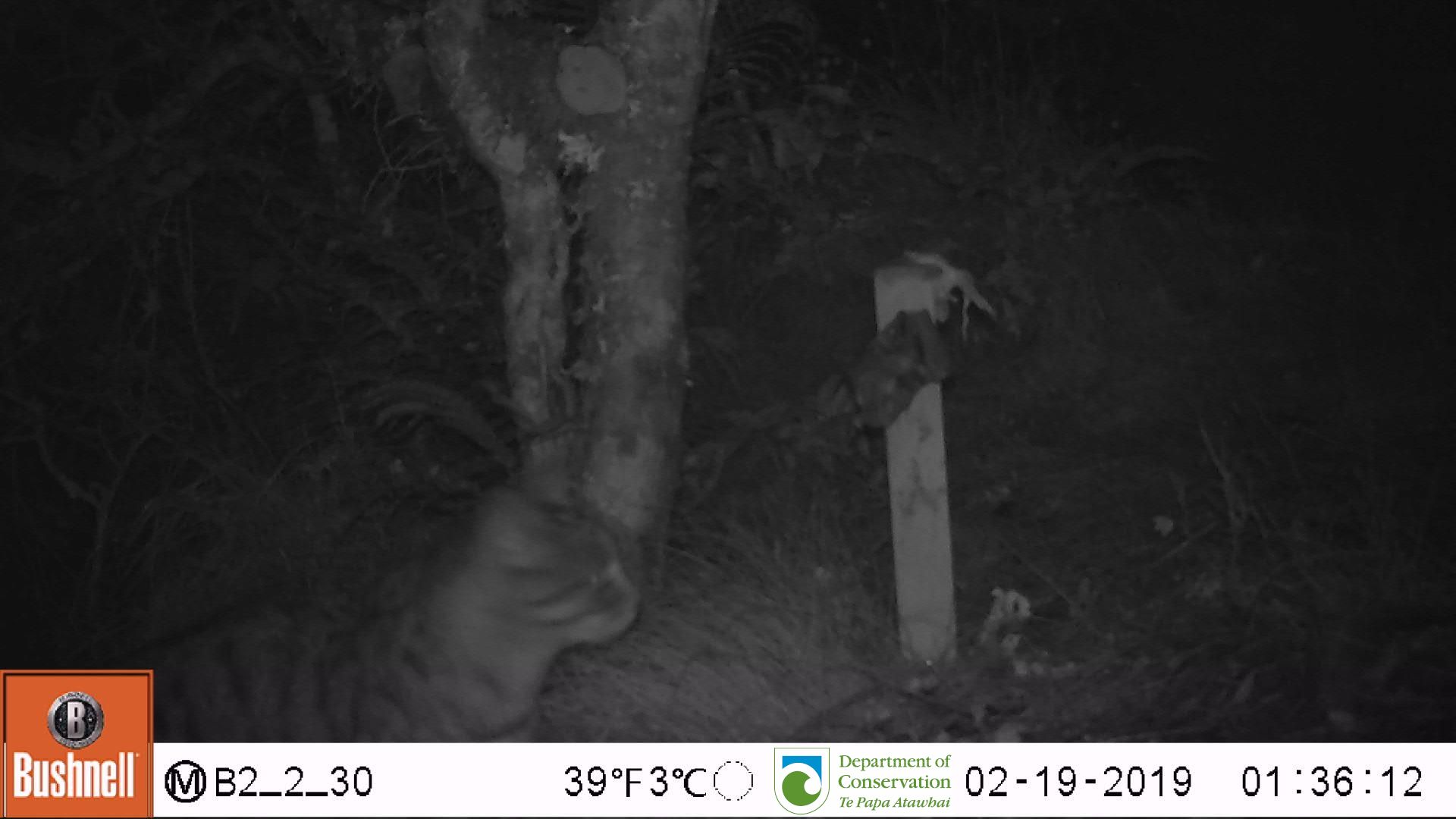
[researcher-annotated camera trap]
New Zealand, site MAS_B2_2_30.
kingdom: Animalia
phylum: Chordata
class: Mammalia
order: Carnivora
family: Felidae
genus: Felis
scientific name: Felis catus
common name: domestic cat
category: cat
Cat (domestic cat) (Felis catus).